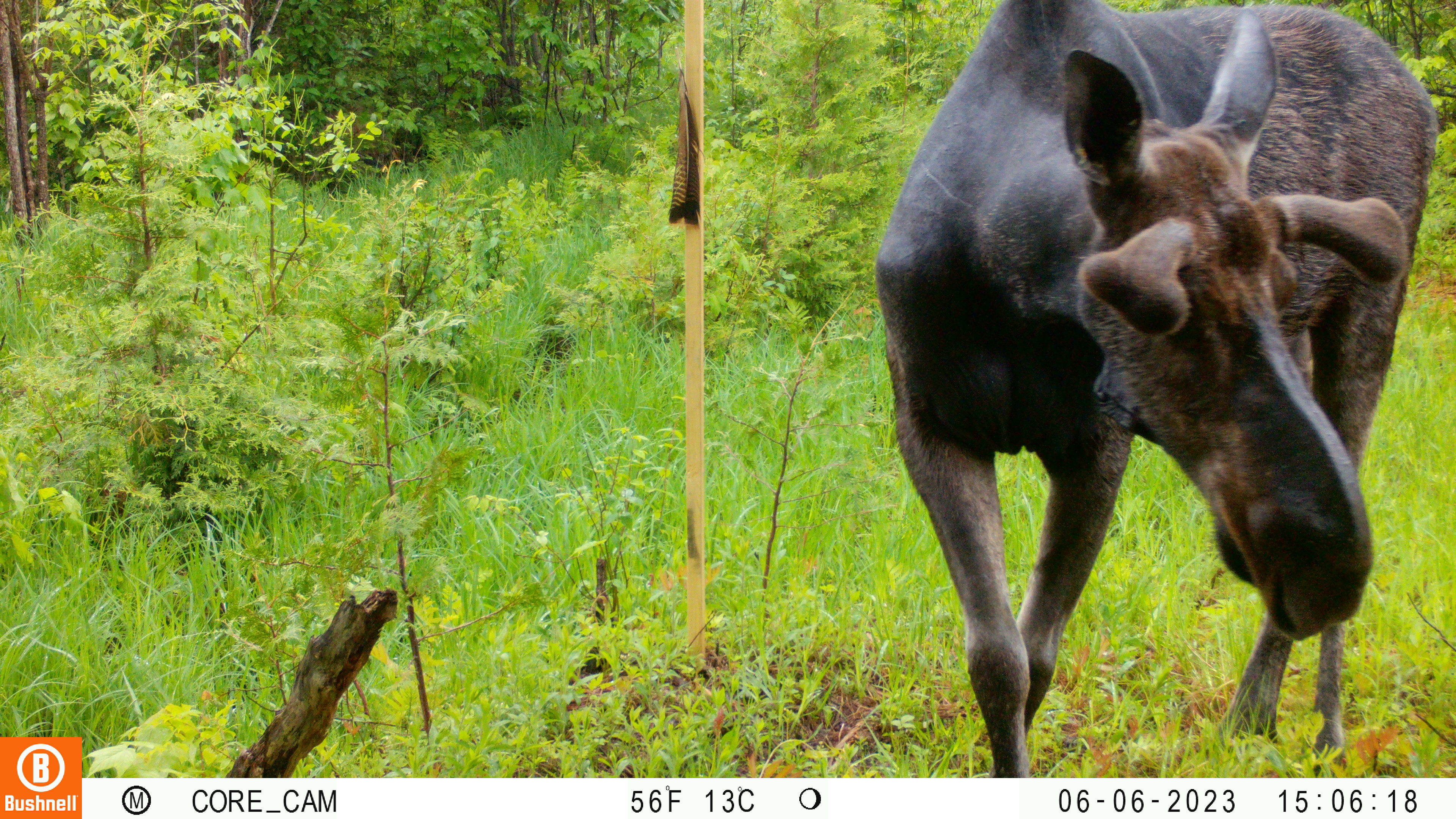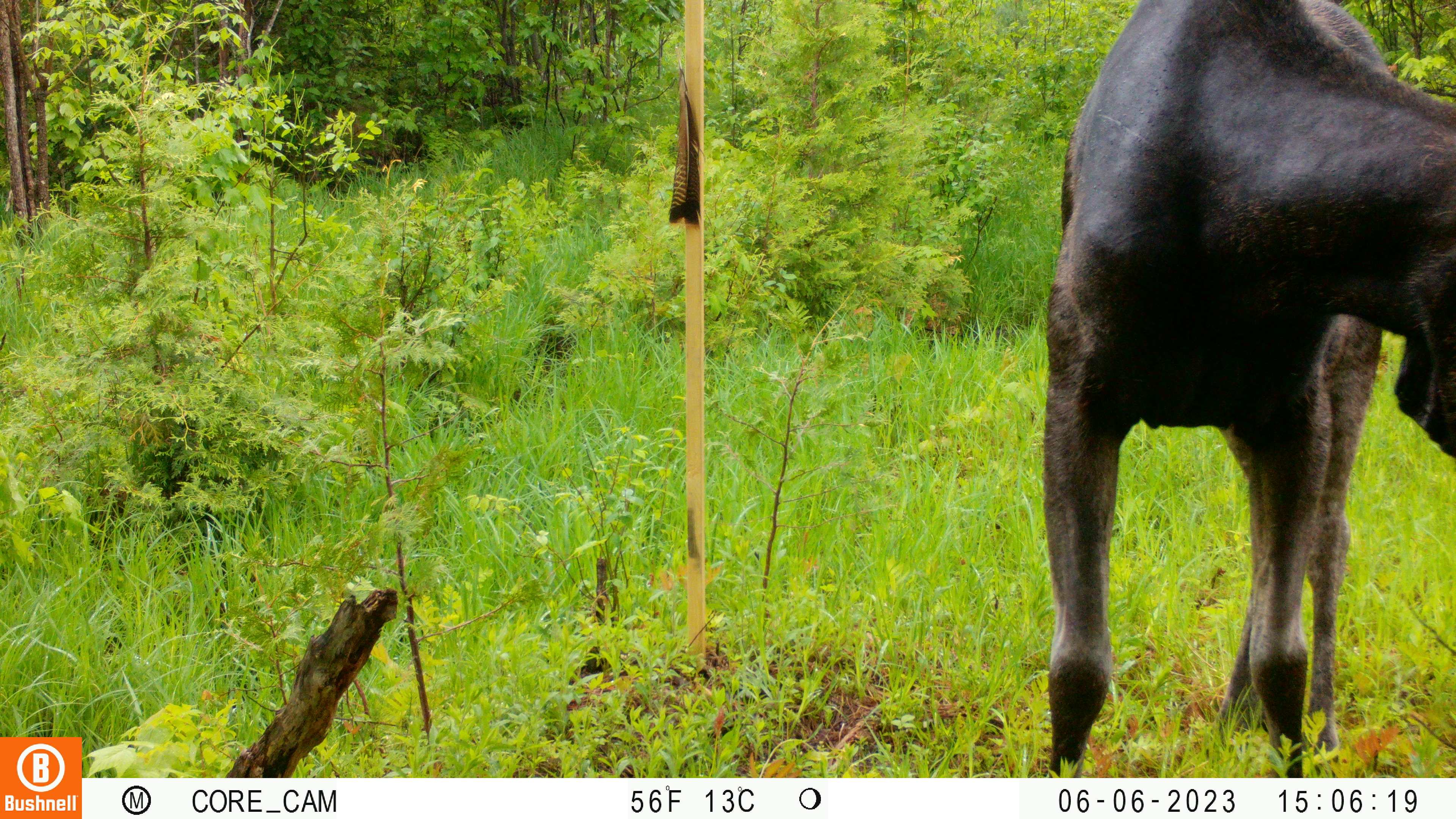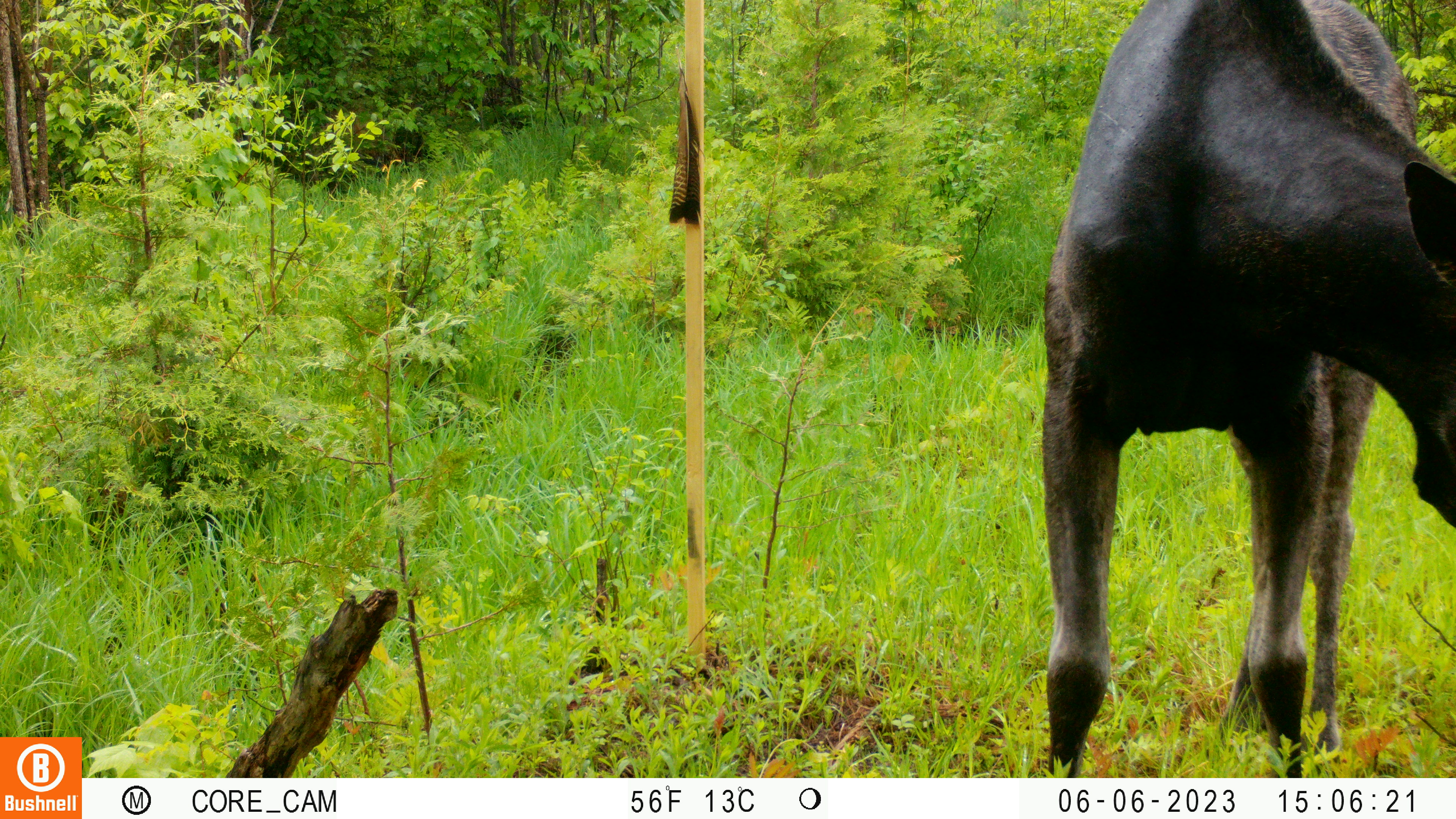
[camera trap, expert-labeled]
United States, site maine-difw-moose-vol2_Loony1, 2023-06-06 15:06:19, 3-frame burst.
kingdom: Animalia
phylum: Chordata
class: Mammalia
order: Artiodactyla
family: Cervidae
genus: Alces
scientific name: Alces alces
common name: moose